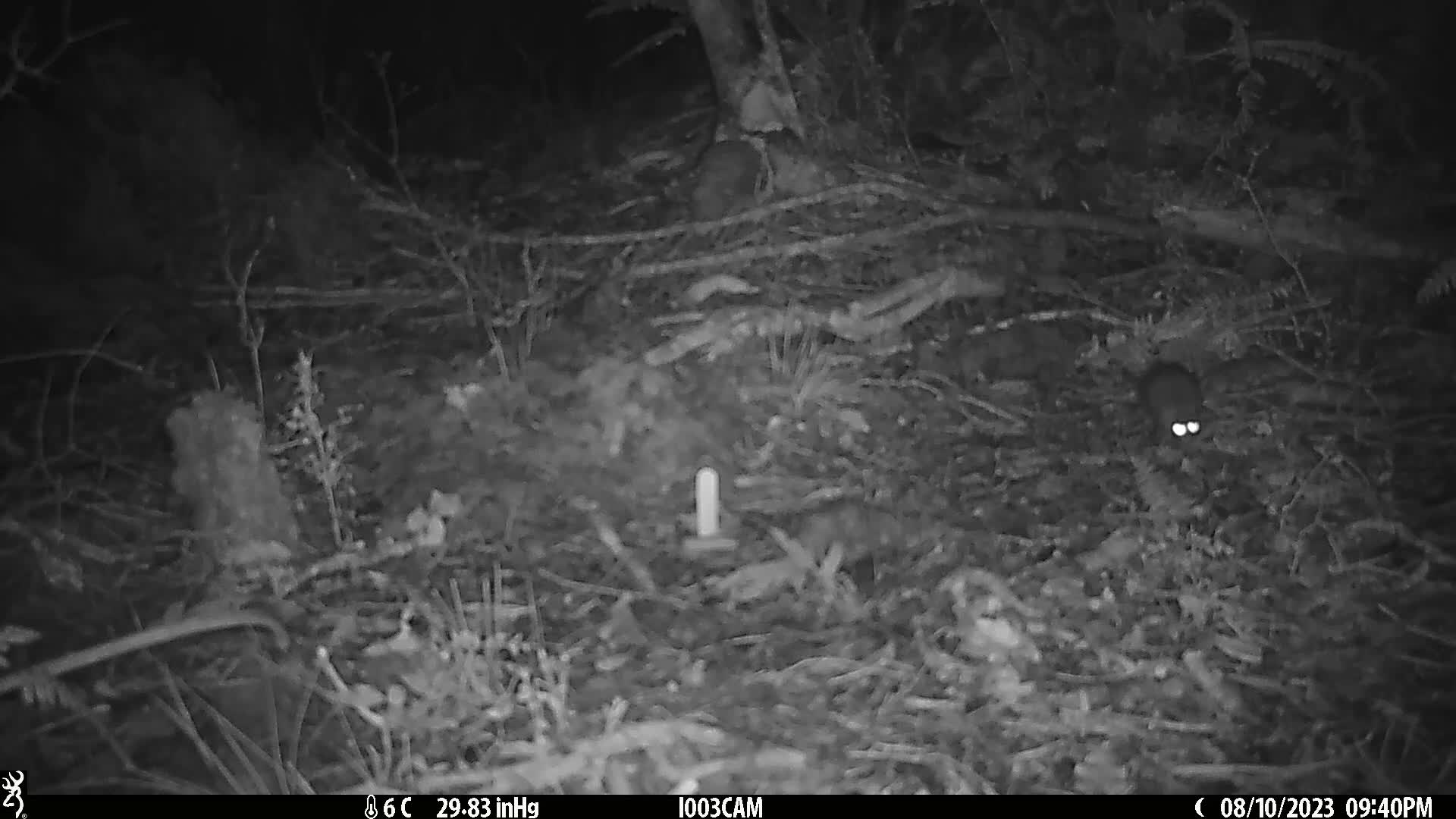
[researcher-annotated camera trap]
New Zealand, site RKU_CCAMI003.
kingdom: Animalia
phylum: Chordata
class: Mammalia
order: Rodentia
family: Muridae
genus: Rattus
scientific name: Rattus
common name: rat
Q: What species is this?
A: Rat (Rattus).